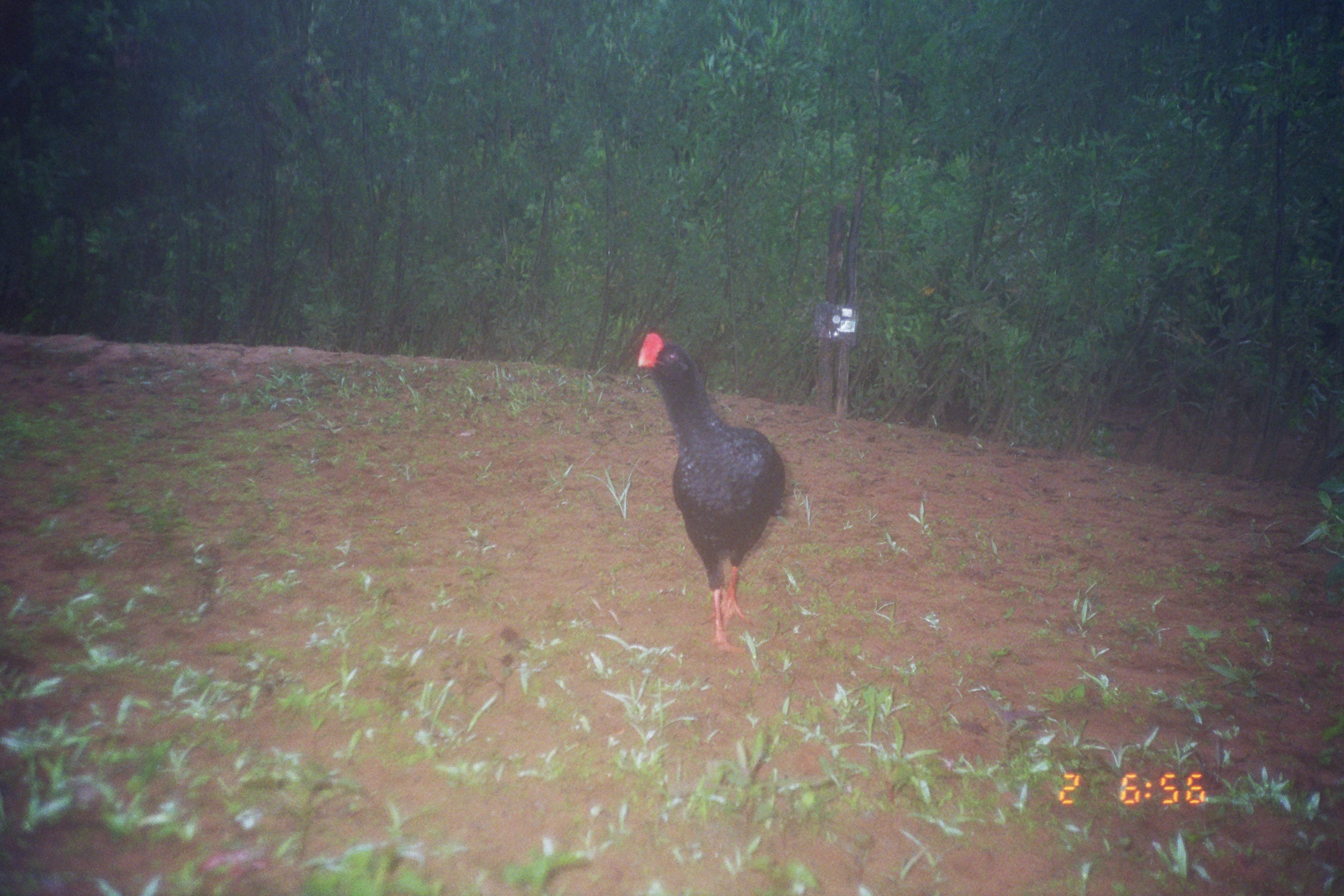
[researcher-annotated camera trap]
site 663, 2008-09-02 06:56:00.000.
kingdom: Animalia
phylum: Chordata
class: Aves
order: Galliformes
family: Cracidae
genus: Mitu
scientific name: Mitu tuberosum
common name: razor-billed curassow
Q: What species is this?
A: Mitu tuberosum (razor-billed curassow).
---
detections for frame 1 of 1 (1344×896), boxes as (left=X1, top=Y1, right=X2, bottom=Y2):
mitu tuberosum: (left=636, top=332, right=787, bottom=656)